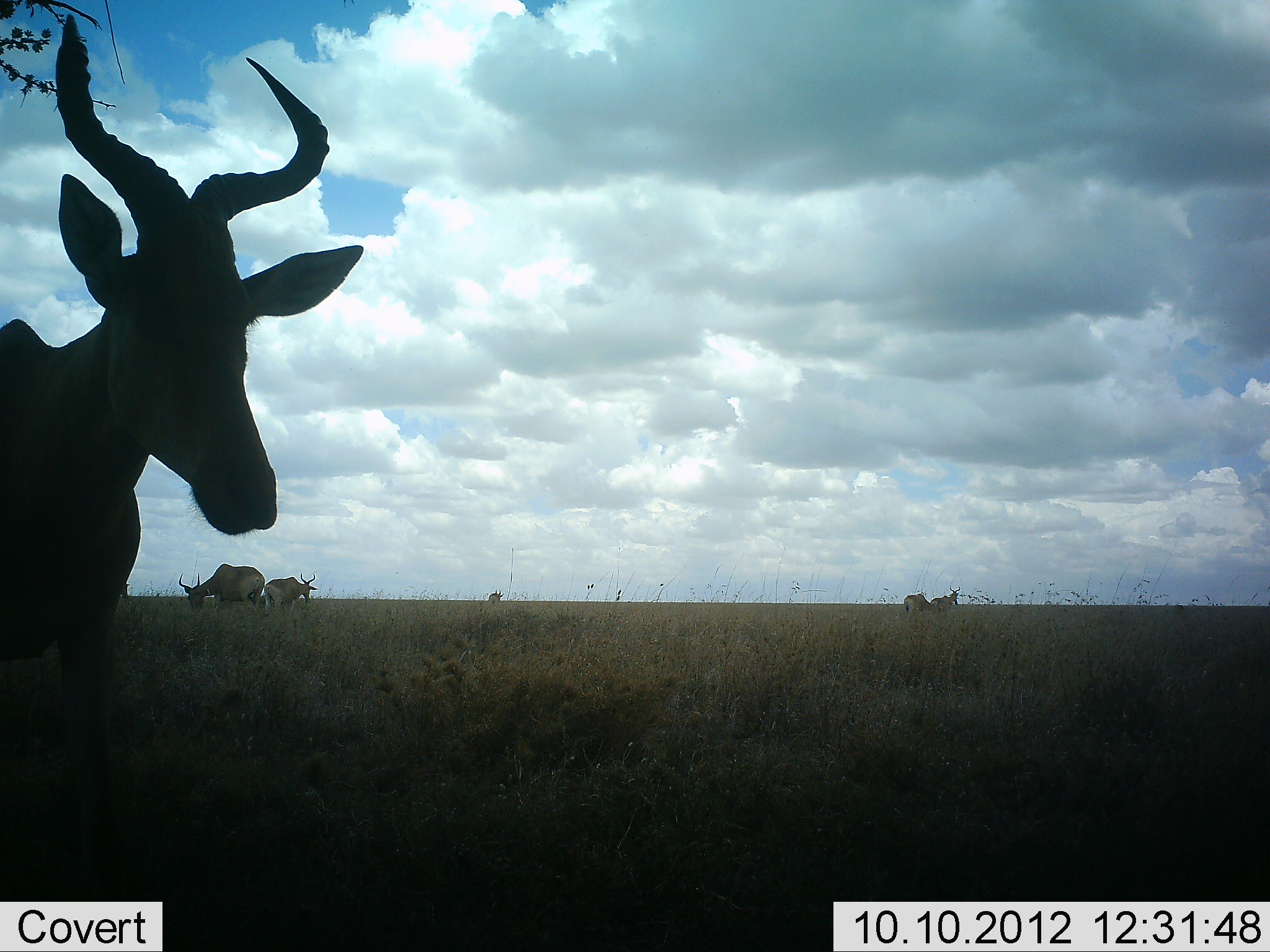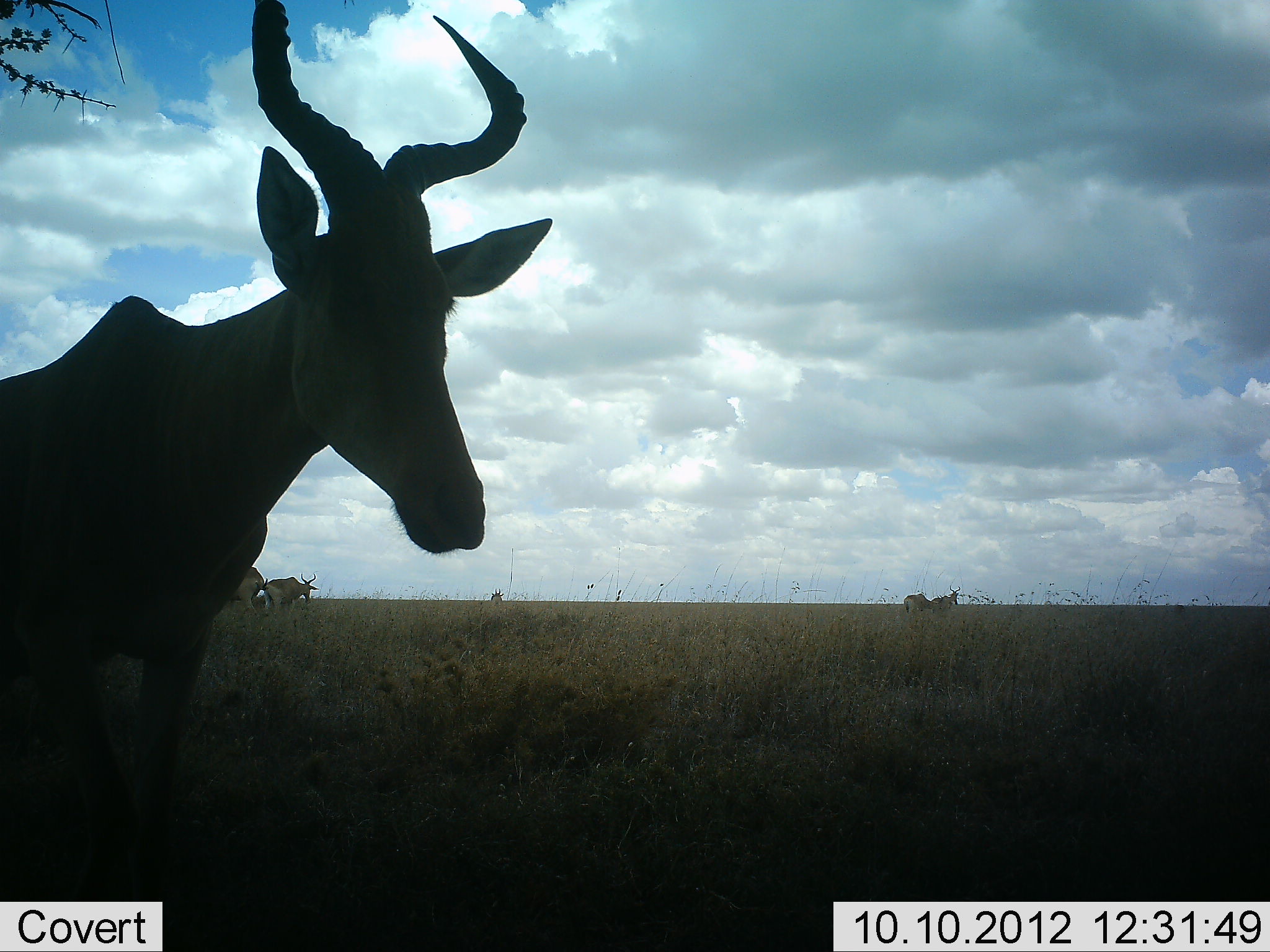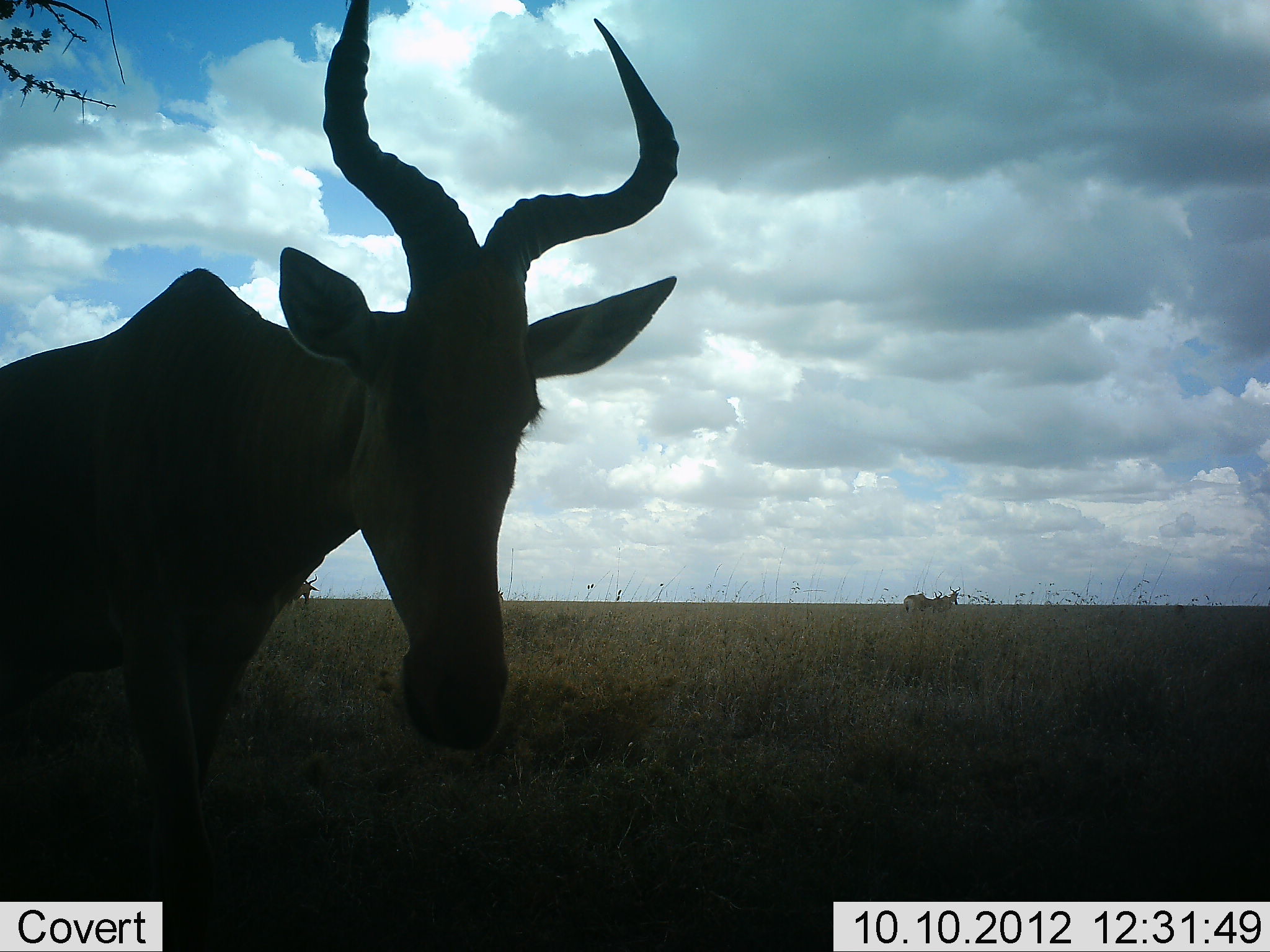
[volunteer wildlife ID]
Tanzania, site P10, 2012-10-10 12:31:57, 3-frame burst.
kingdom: Animalia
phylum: Chordata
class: Mammalia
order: Artiodactyla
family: Bovidae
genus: Alcelaphus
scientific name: Alcelaphus buselaphus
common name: hartebeest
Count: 6.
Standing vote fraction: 90%.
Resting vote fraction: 0%.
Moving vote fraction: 30%.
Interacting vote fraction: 0%.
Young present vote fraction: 10%.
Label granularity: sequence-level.